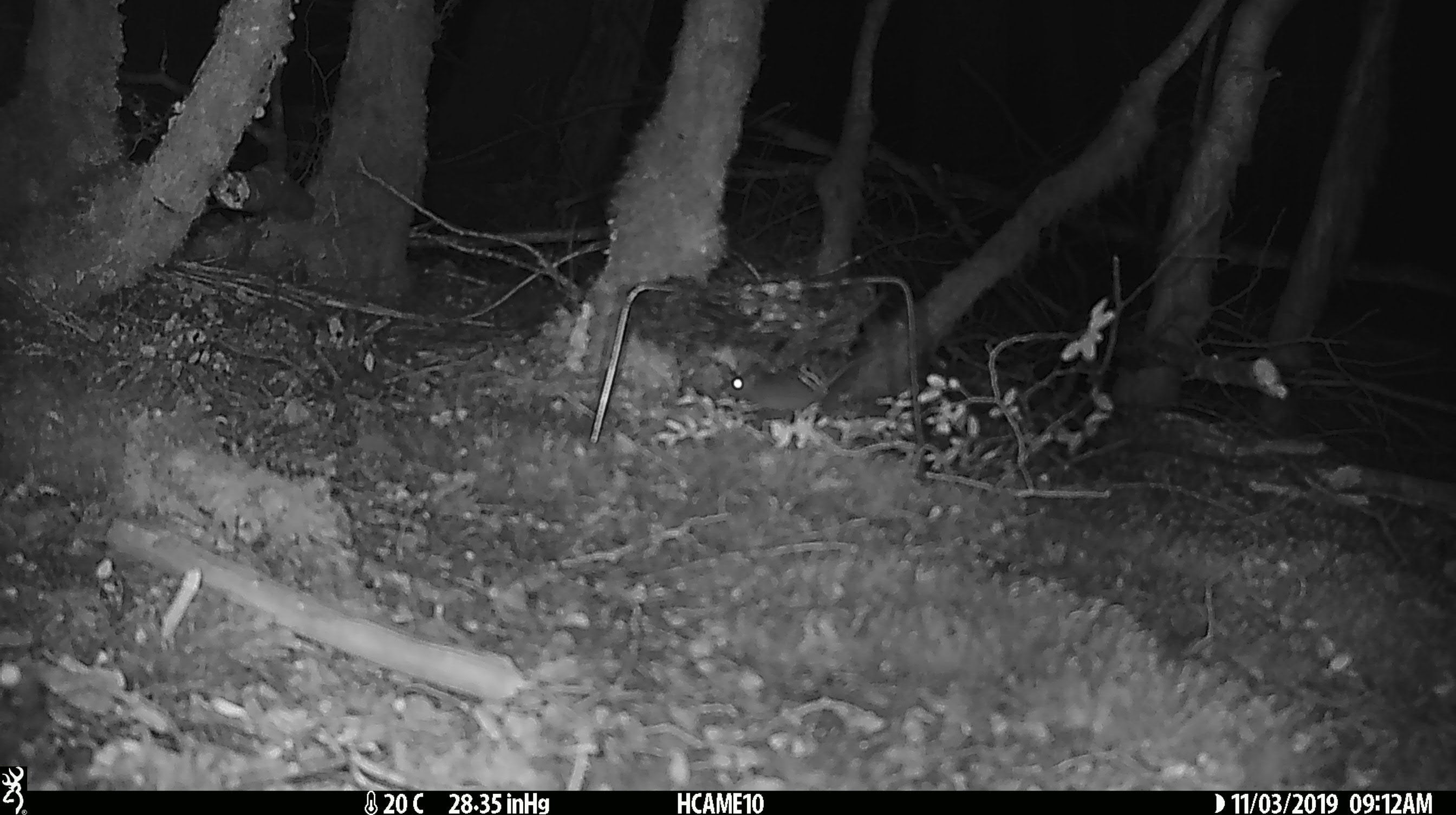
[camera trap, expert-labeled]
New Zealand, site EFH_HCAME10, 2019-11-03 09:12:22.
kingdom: Animalia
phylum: Chordata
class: Mammalia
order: Rodentia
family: Muridae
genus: Mus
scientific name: Mus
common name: mouse